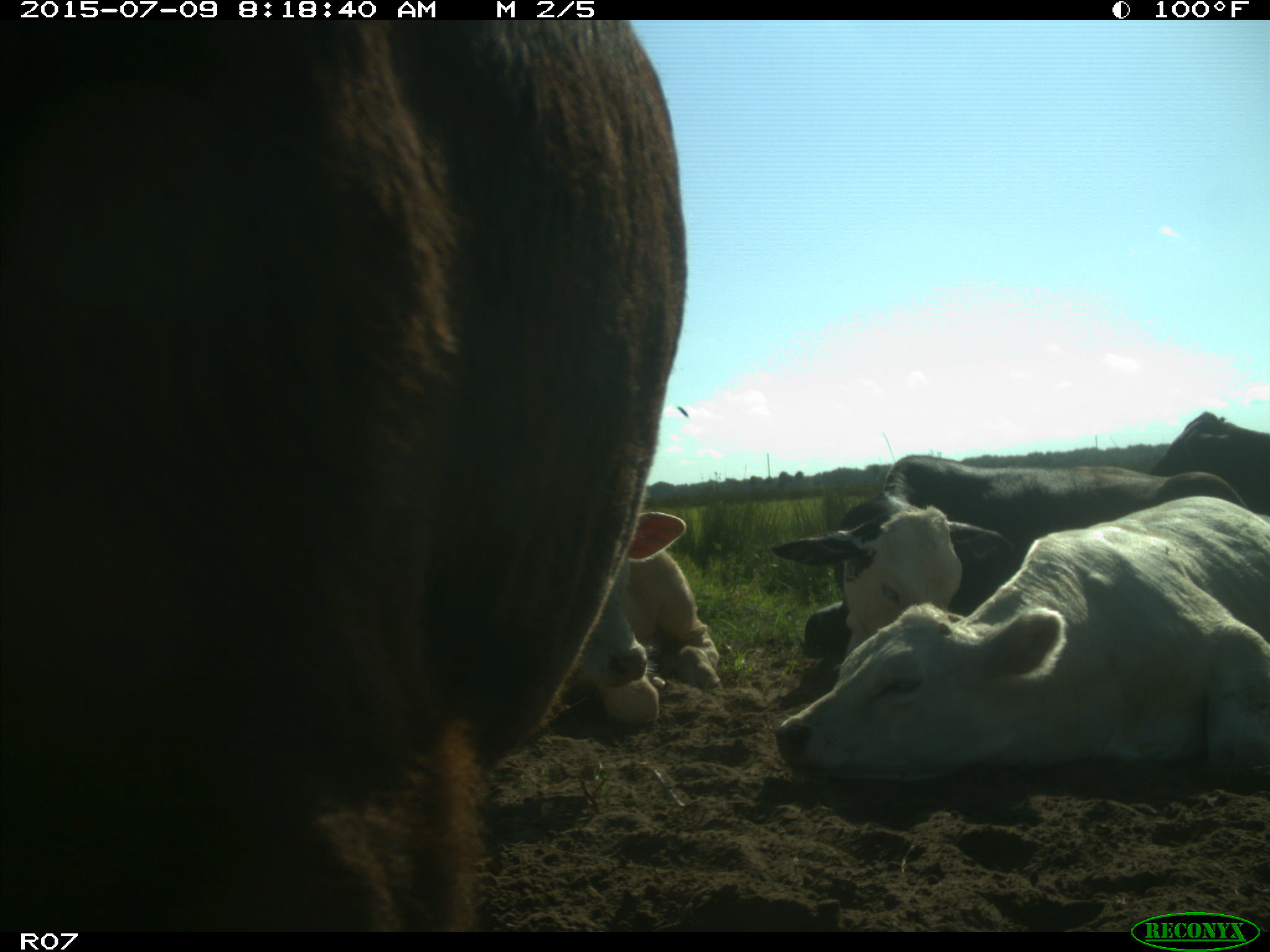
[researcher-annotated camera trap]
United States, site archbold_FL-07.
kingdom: Animalia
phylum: Chordata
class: Mammalia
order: Artiodactyla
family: Bovidae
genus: Bos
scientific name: Bos taurus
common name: domestic cow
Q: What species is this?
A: Bos taurus (domestic cow).